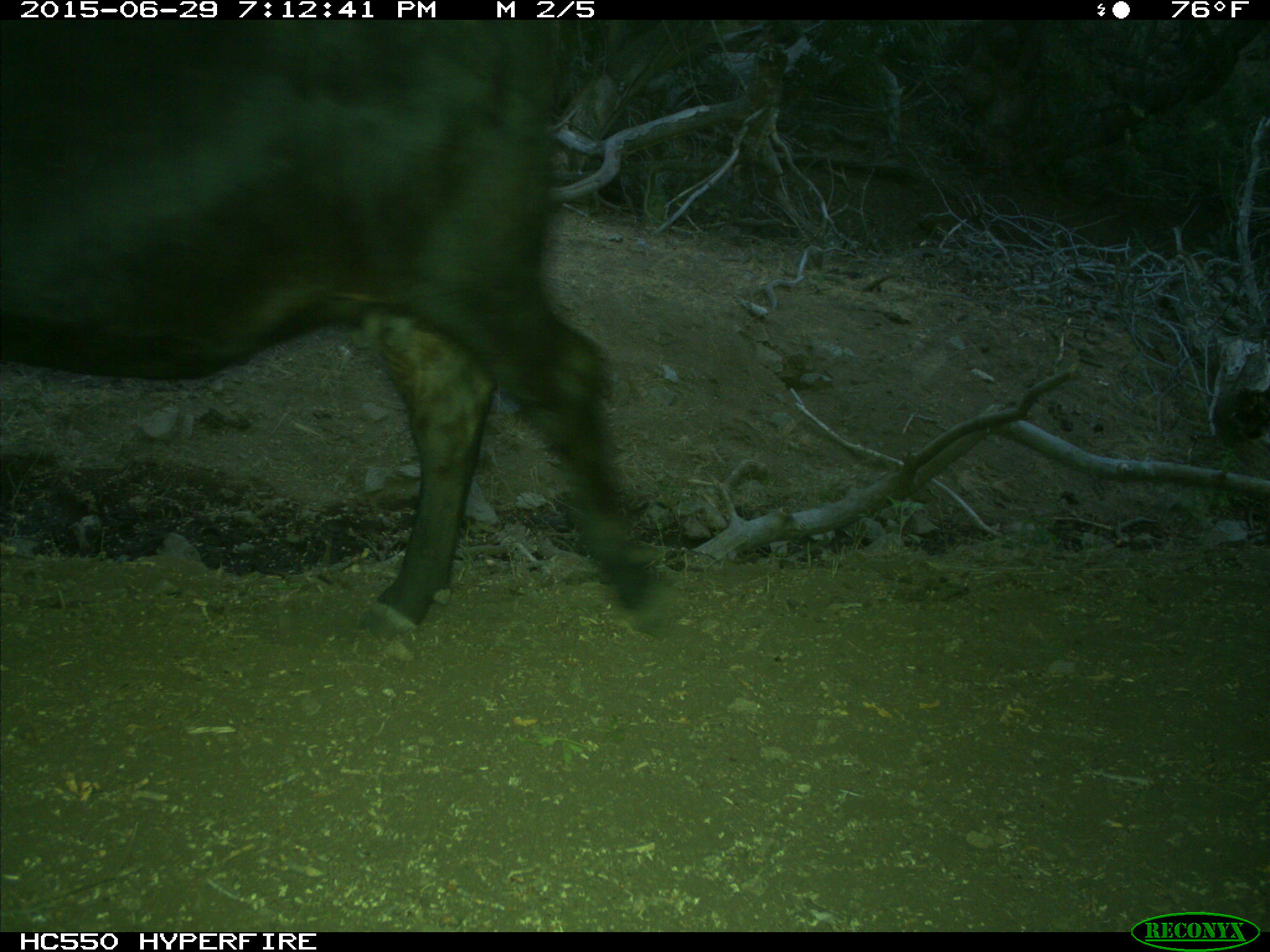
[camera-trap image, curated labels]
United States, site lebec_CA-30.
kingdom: Animalia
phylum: Chordata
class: Mammalia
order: Artiodactyla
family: Bovidae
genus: Bos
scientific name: Bos taurus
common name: domestic cow